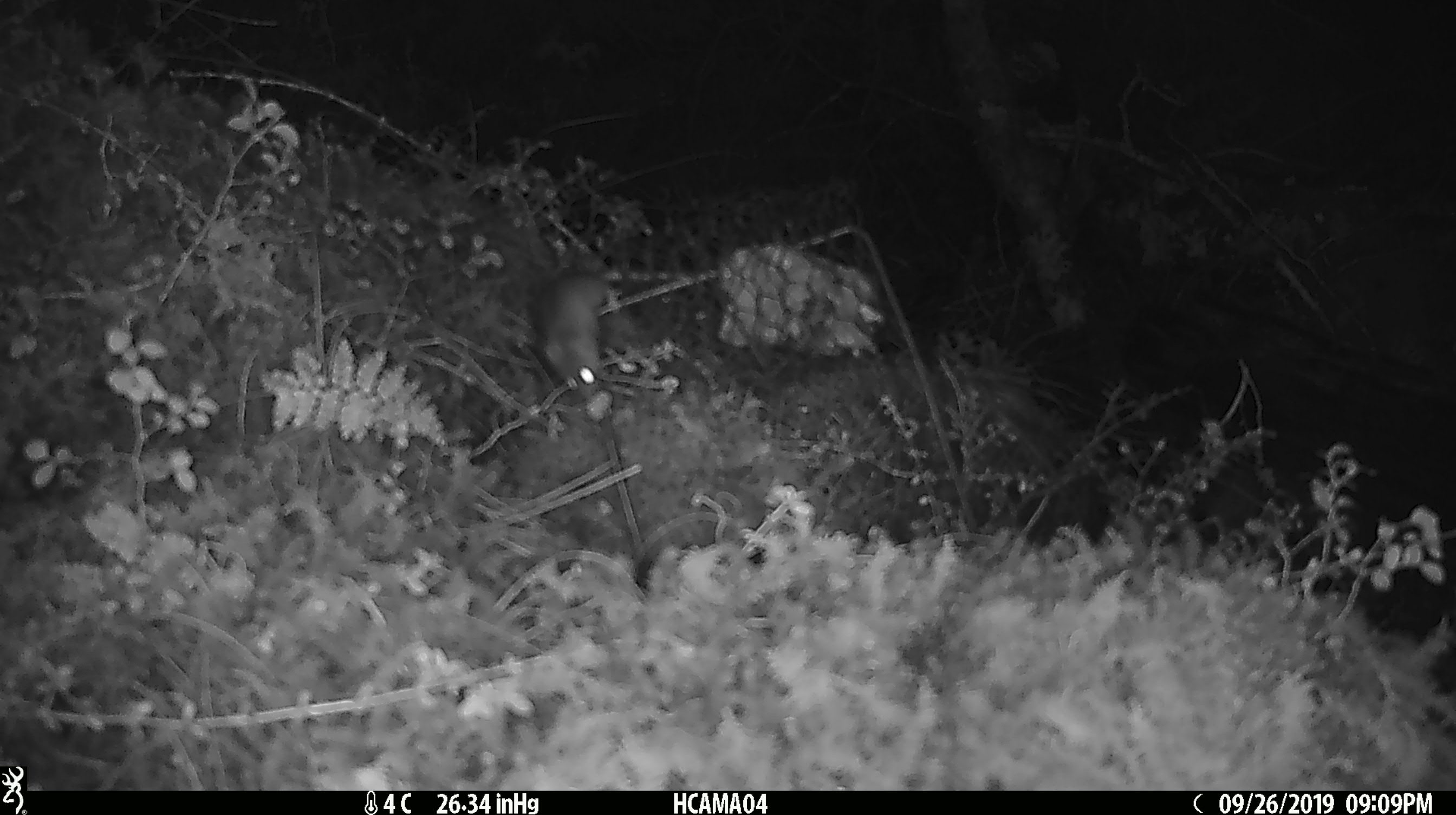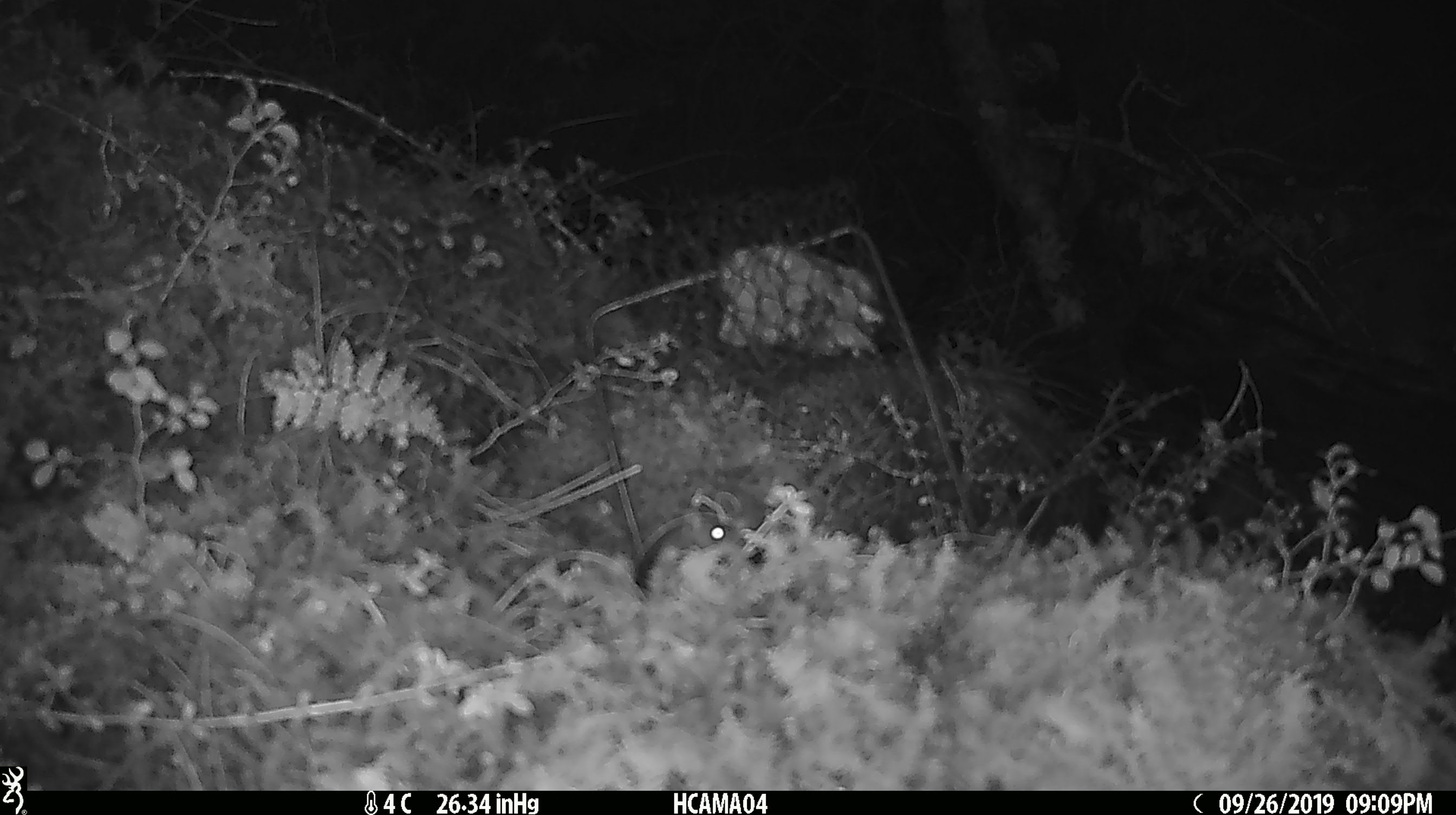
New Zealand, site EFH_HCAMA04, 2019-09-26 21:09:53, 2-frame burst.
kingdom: Animalia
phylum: Chordata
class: Mammalia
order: Rodentia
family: Muridae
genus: Mus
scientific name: Mus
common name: mouse